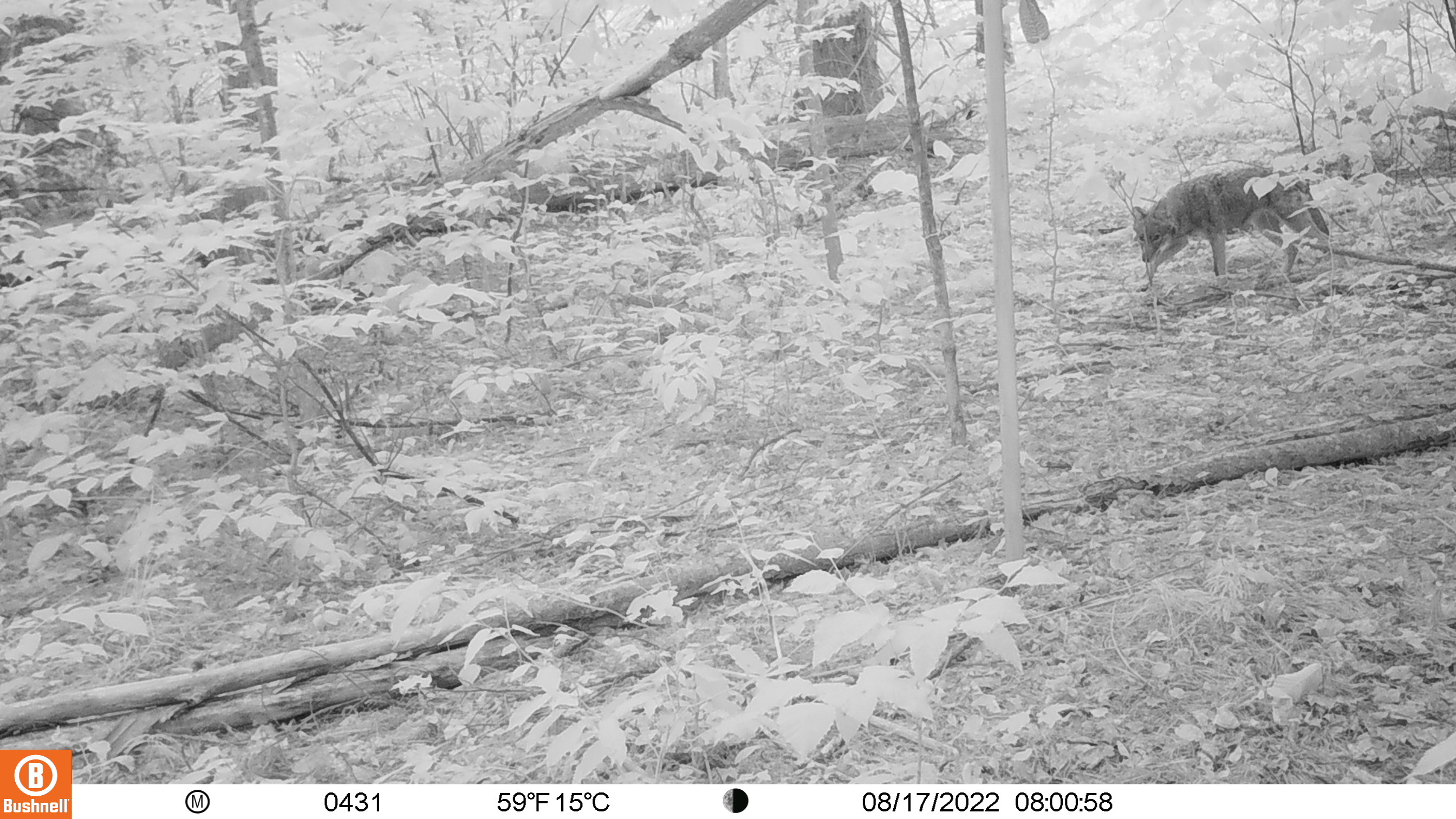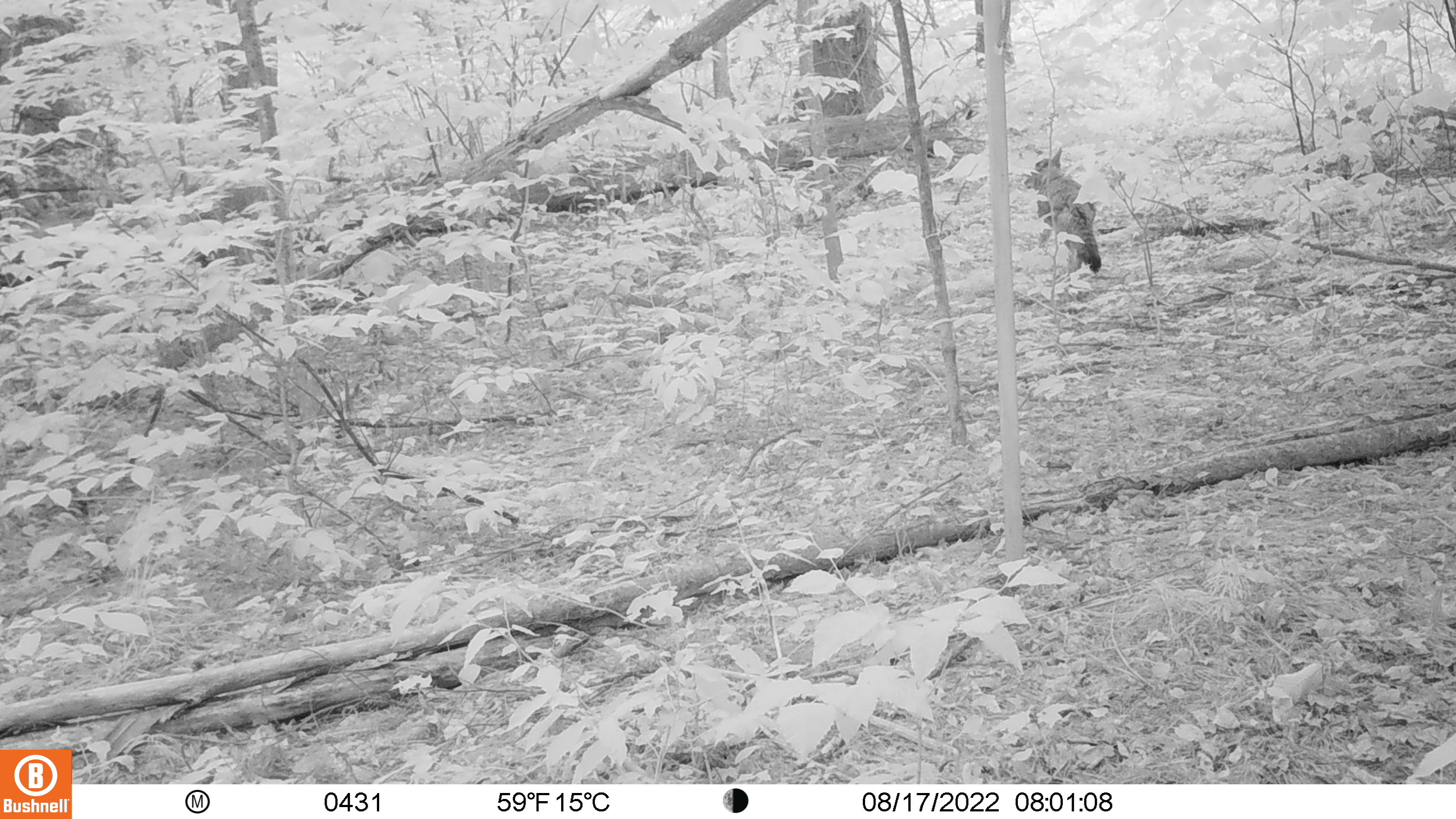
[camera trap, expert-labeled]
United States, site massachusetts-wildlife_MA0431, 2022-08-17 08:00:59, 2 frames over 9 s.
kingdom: Animalia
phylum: Chordata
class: Mammalia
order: Carnivora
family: Canidae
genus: Canis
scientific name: Canis latrans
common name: coyote